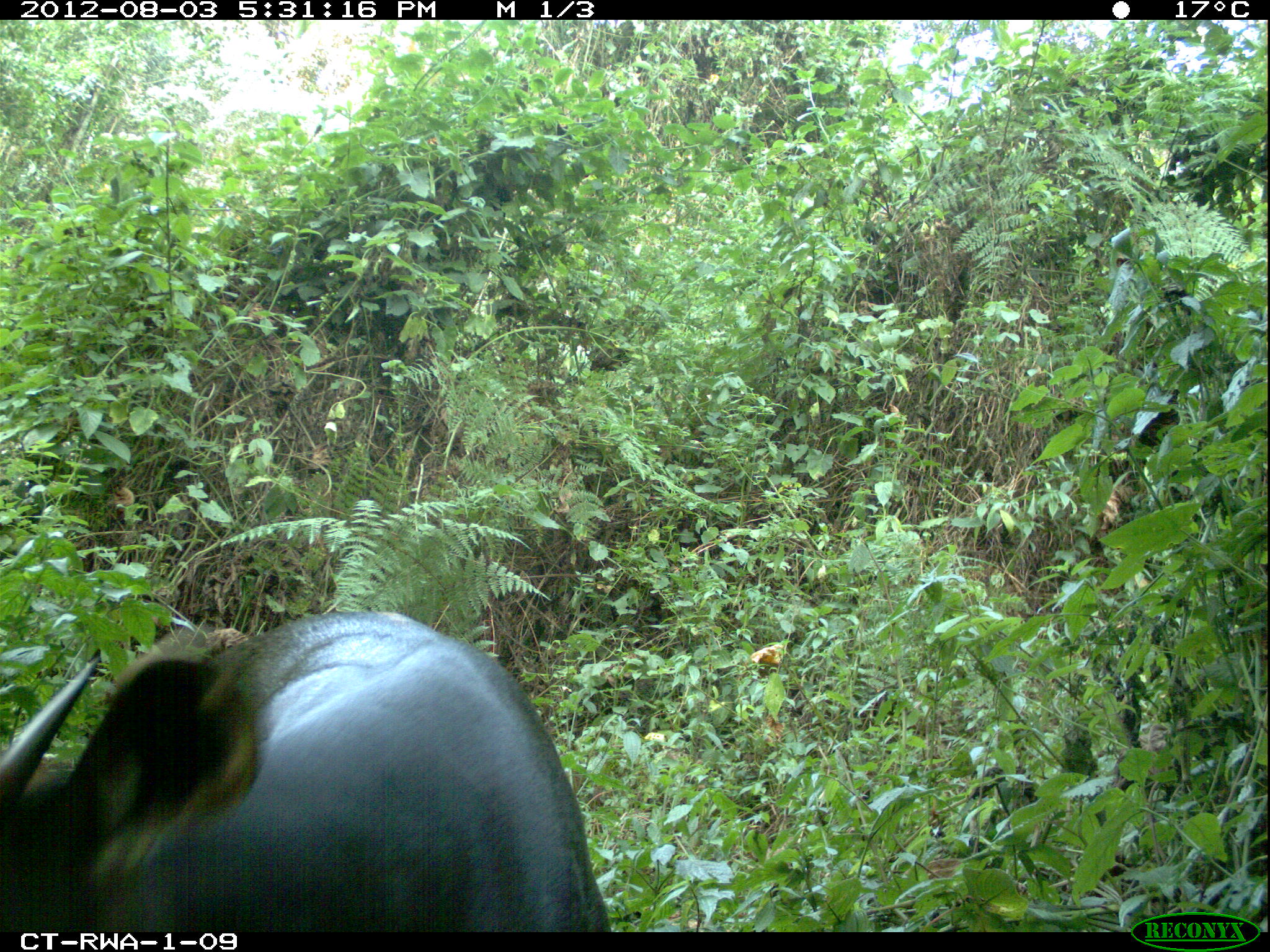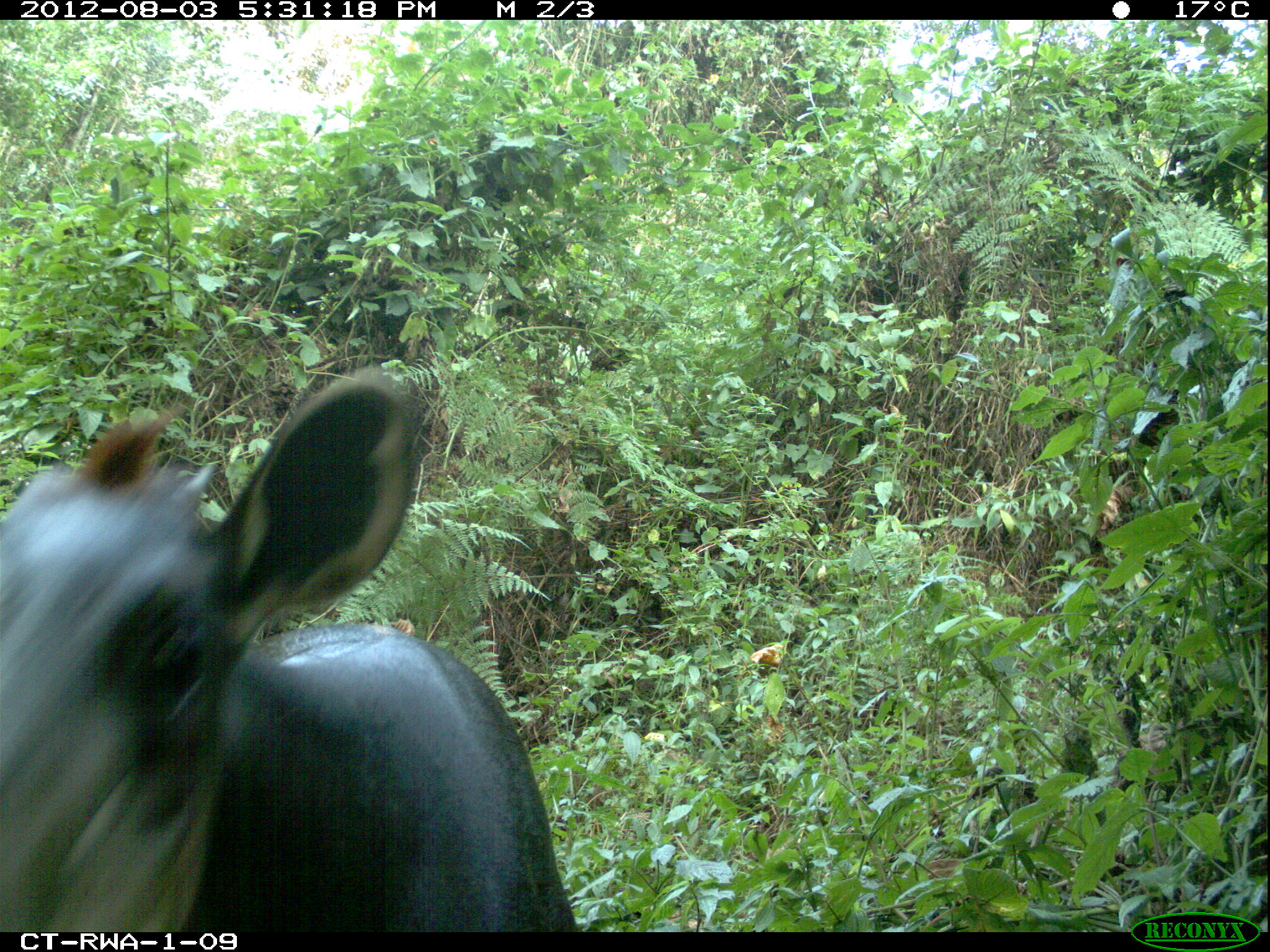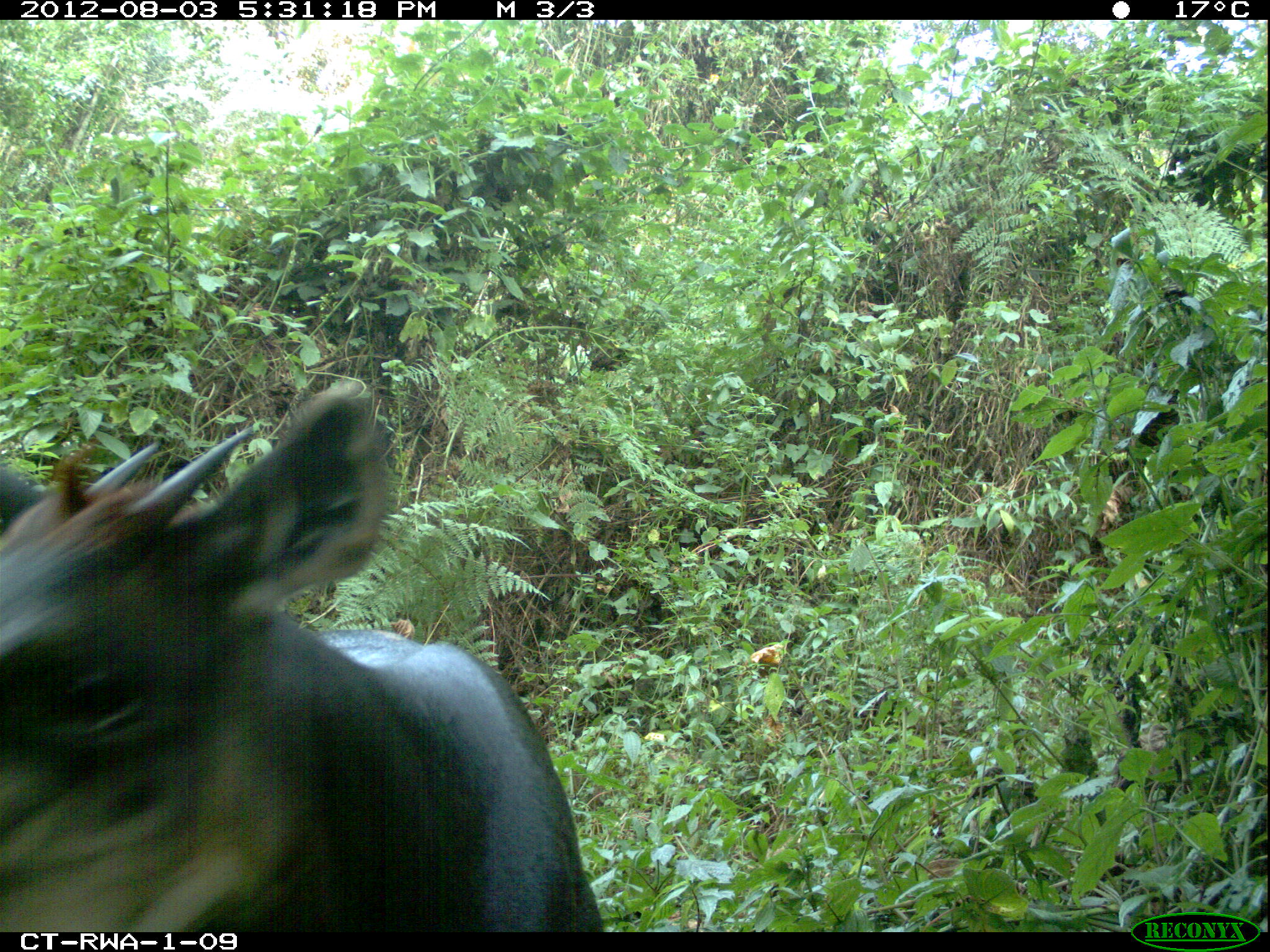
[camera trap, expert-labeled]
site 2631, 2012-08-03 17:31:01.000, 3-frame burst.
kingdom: Animalia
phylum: Chordata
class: Mammalia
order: Artiodactyla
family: Bovidae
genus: Cephalophus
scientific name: Cephalophus silvicultor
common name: light-backed duiker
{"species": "Cephalophus silvicultor (light-backed duiker)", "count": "1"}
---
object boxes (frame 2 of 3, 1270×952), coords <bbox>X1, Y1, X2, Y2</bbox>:
cephalophus silvicultor: <bbox>0, 363, 572, 932</bbox>